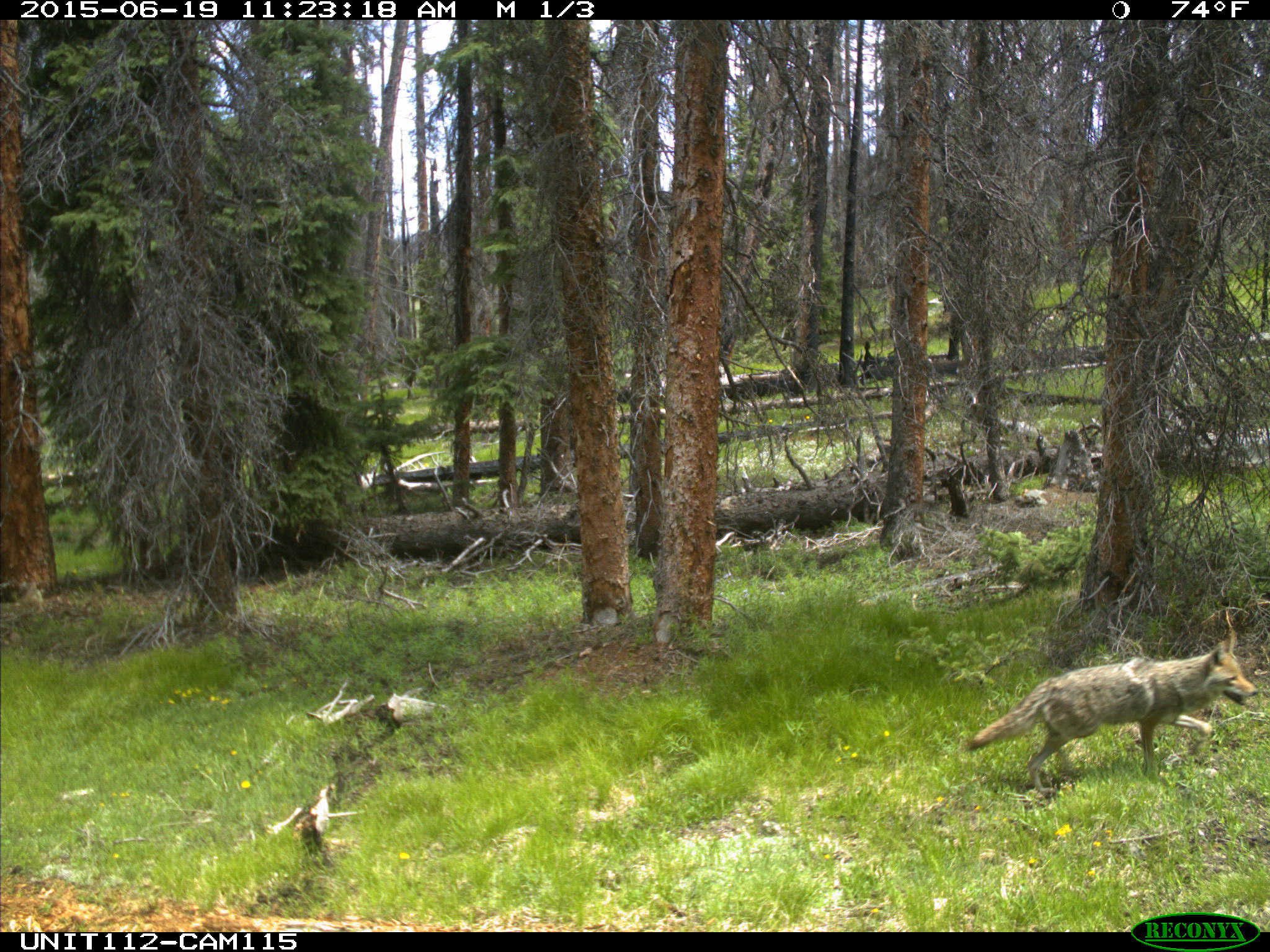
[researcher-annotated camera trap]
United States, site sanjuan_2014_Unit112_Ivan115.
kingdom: Animalia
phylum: Chordata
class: Mammalia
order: Carnivora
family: Canidae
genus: Canis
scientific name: Canis latrans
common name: coyote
Canis latrans (coyote).